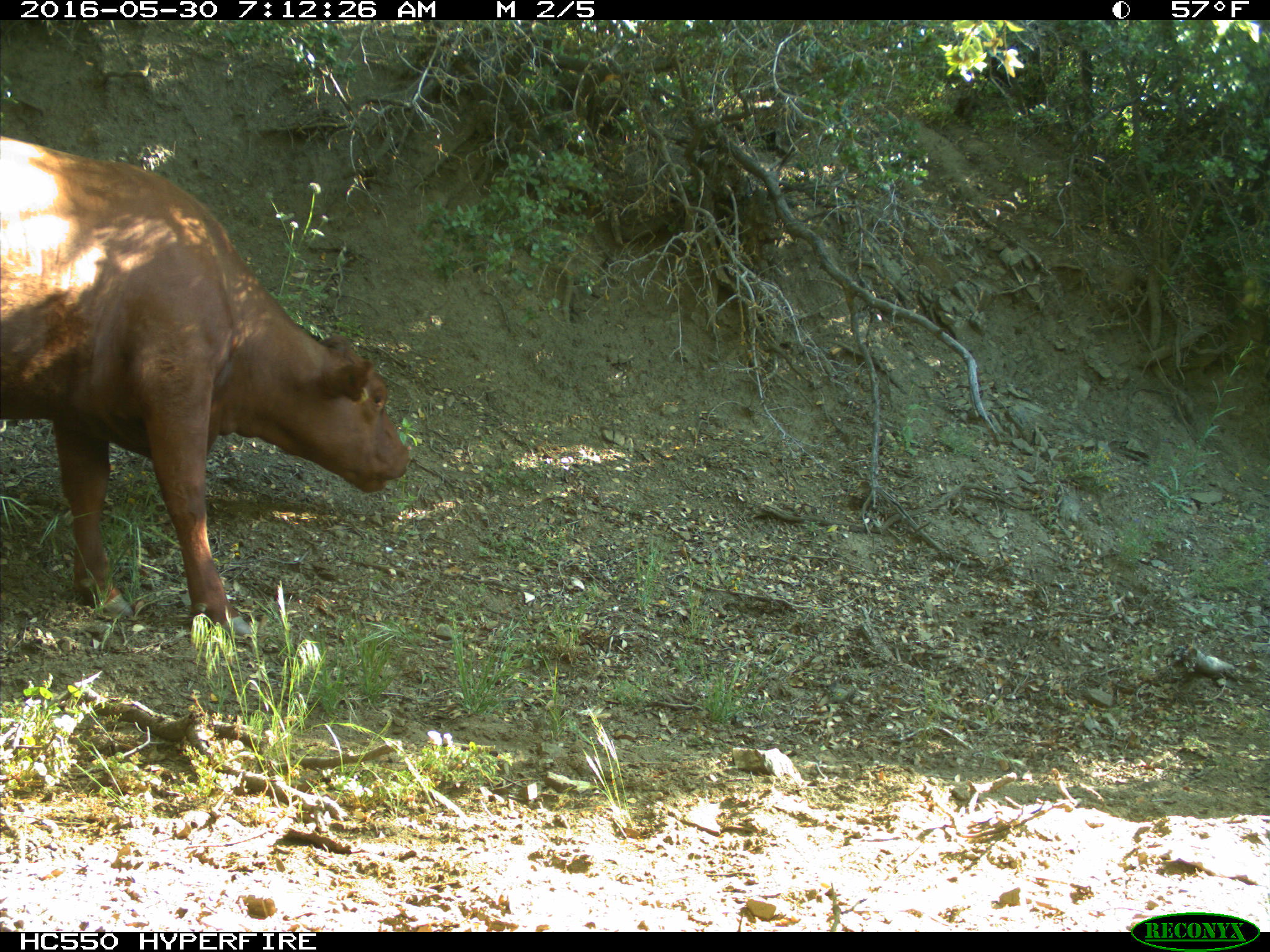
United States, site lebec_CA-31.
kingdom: Animalia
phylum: Chordata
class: Mammalia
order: Artiodactyla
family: Bovidae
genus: Bos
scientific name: Bos taurus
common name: domestic cow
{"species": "Bos taurus (domestic cow)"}